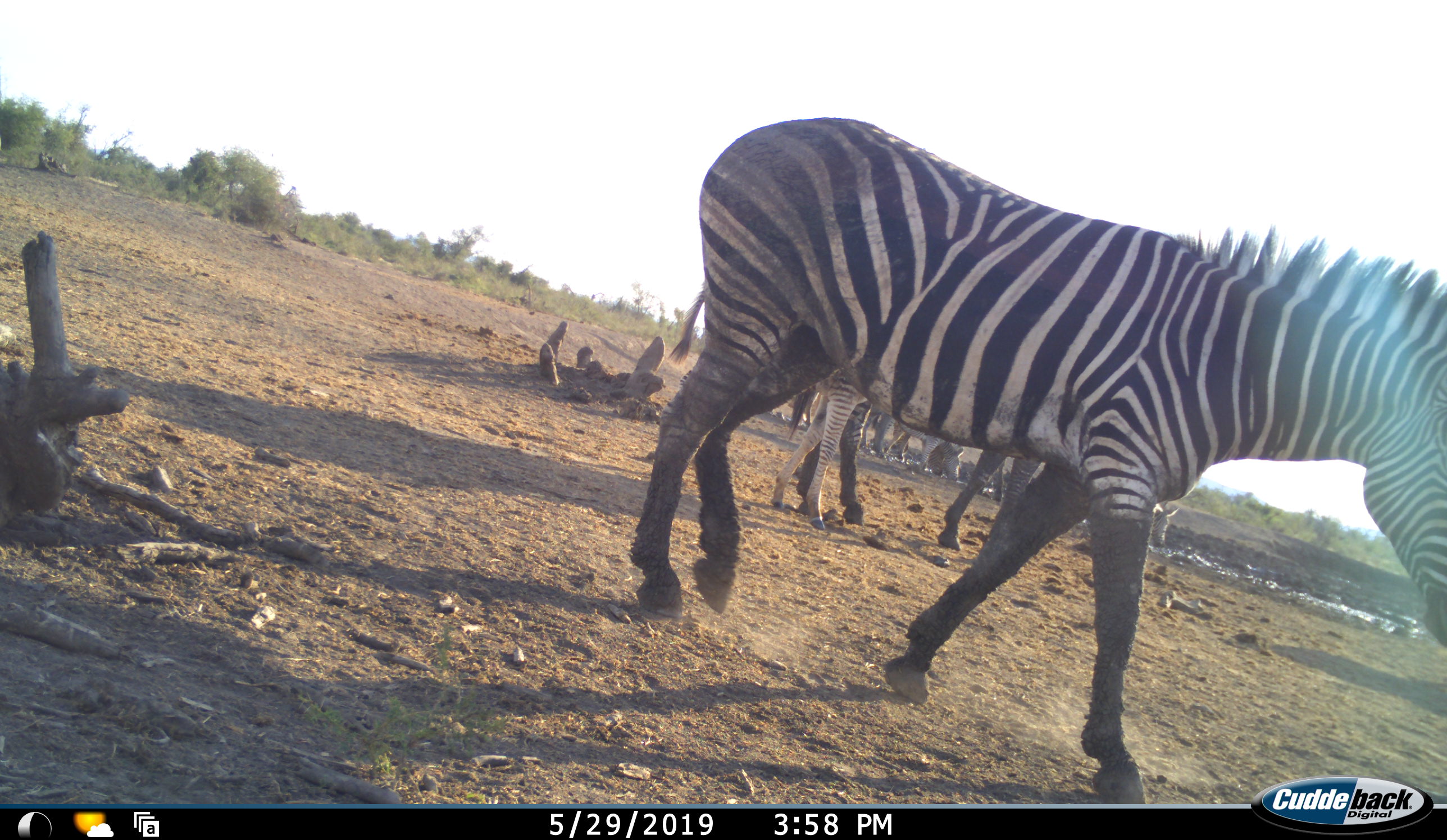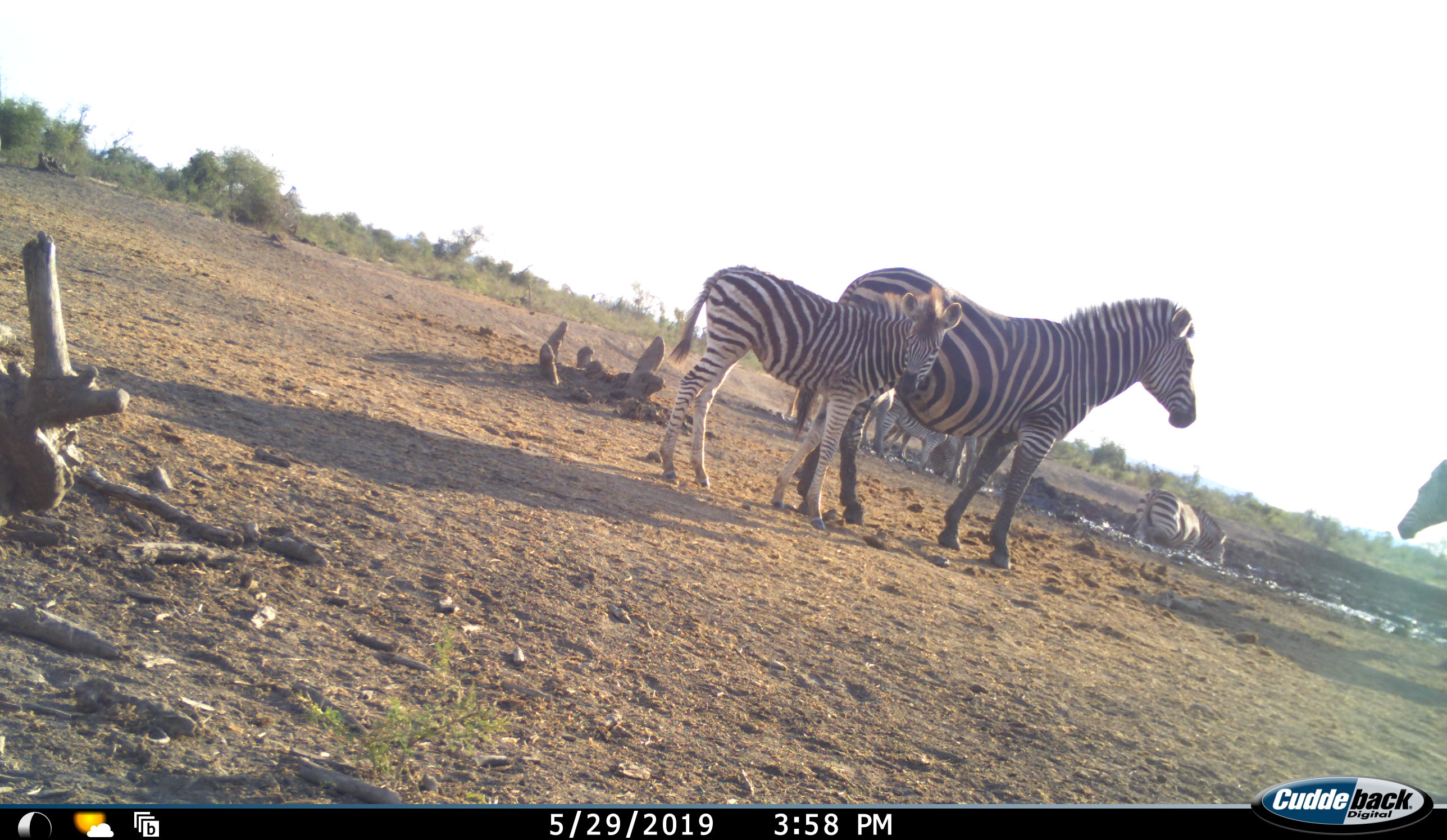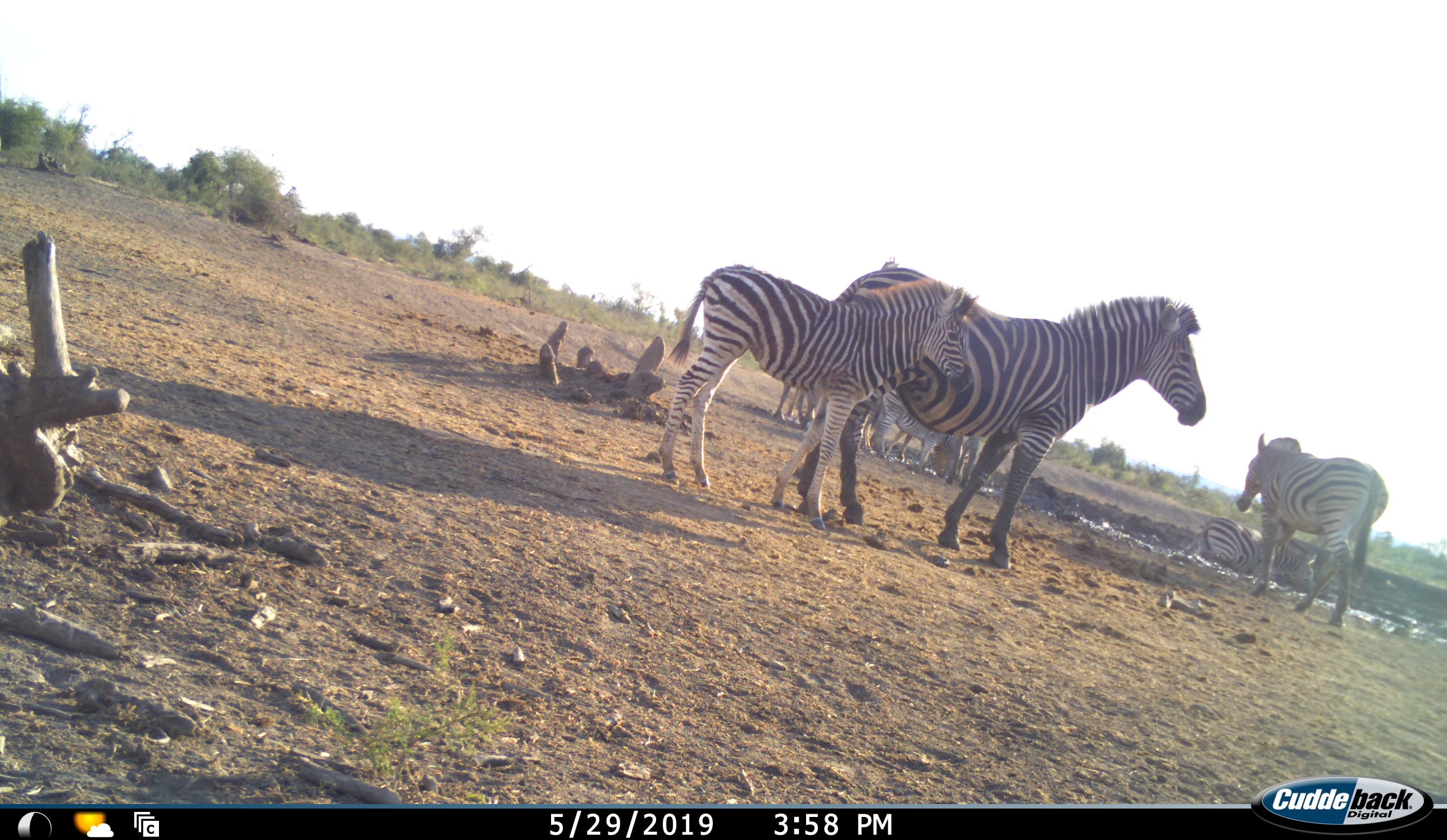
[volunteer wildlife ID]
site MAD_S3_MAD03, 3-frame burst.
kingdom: Animalia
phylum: Chordata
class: Mammalia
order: Perissodactyla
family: Equidae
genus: Equus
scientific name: Equus quagga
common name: plains zebra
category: zebraplains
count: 7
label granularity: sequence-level